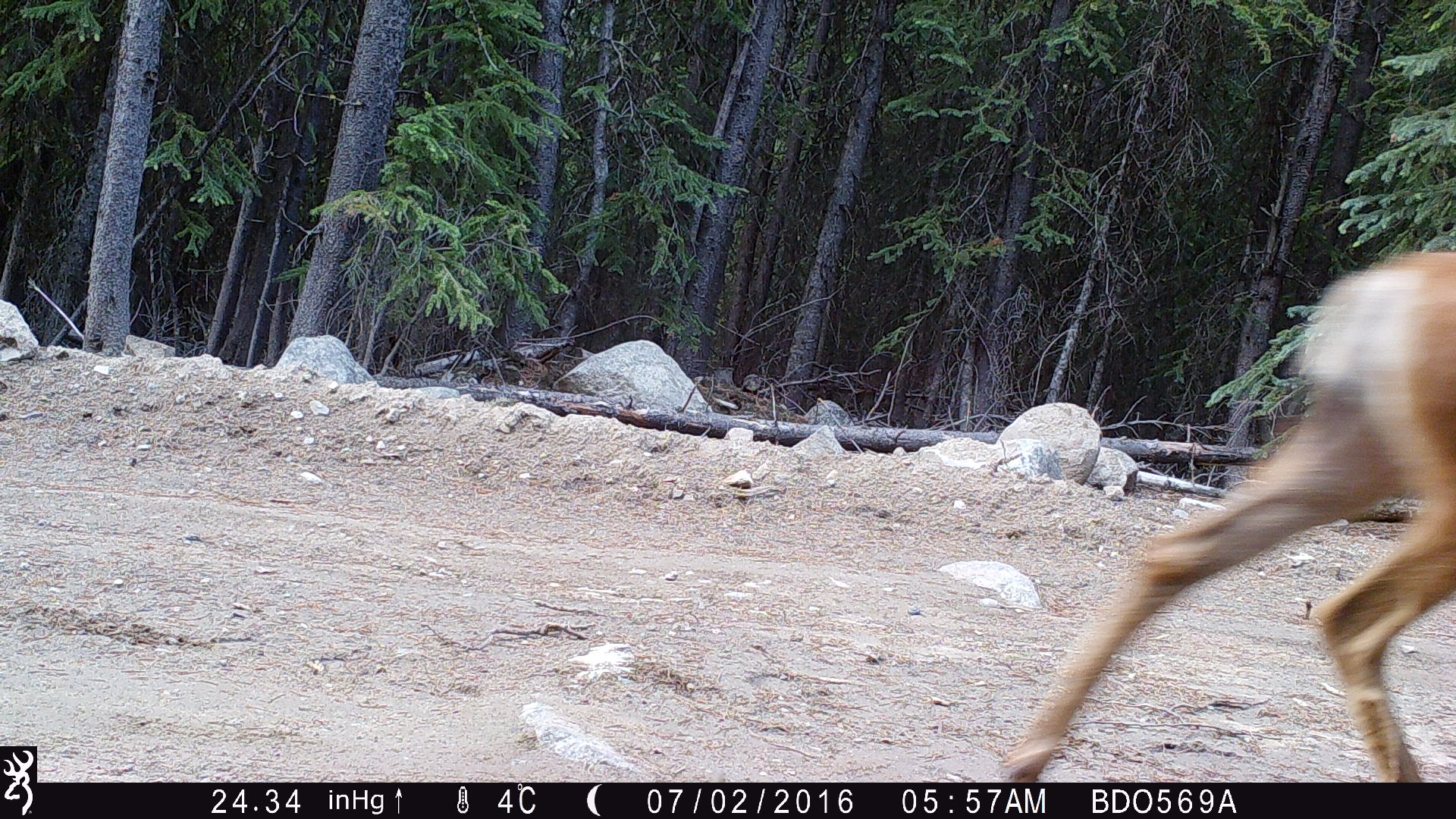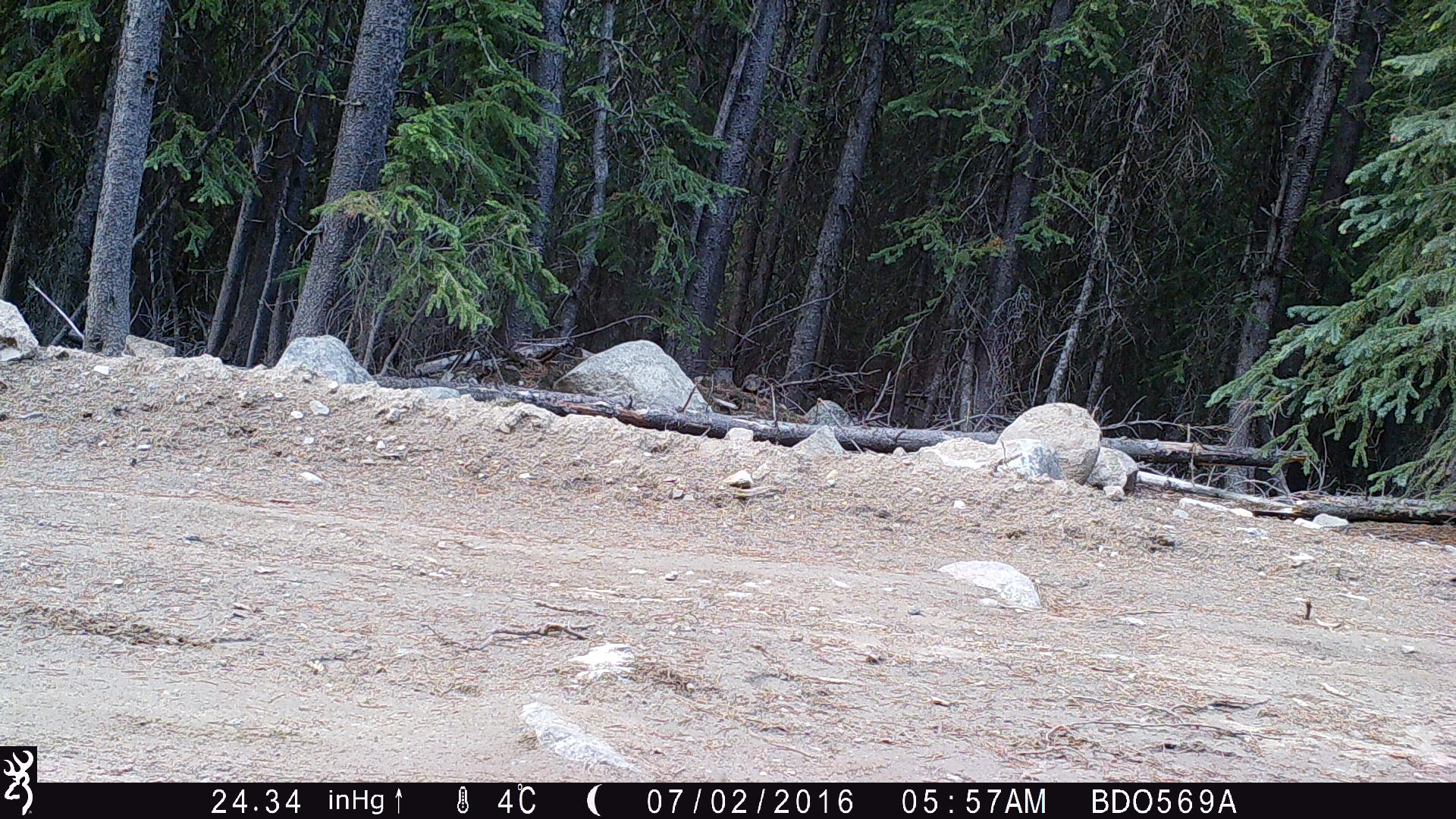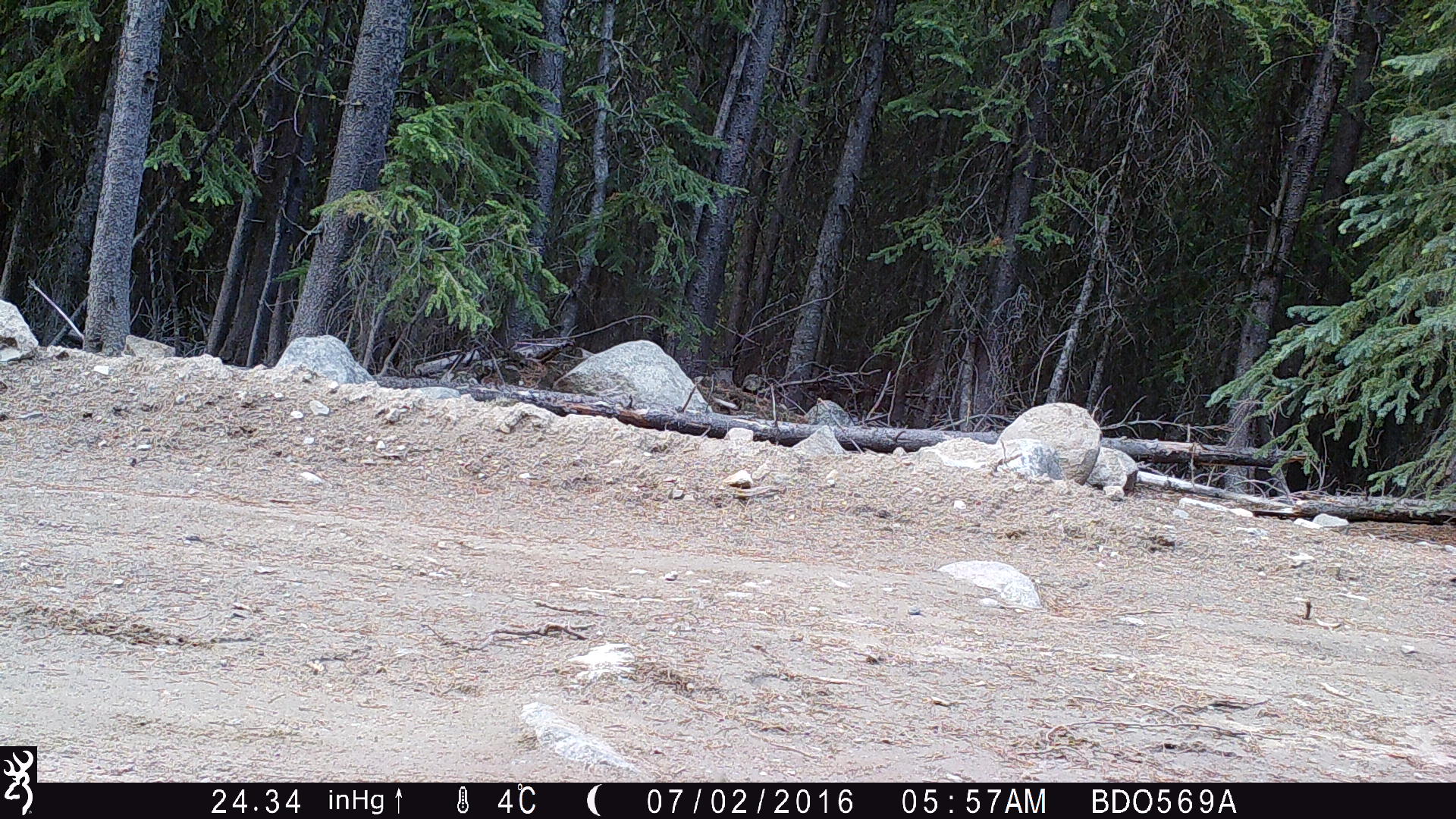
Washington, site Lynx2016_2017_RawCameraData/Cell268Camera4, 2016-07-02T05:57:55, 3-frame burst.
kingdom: Animalia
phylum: Chordata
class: Mammalia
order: Artiodactyla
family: Cervidae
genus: Odocoileus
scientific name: Odocoileus hemionus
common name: mule deer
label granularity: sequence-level